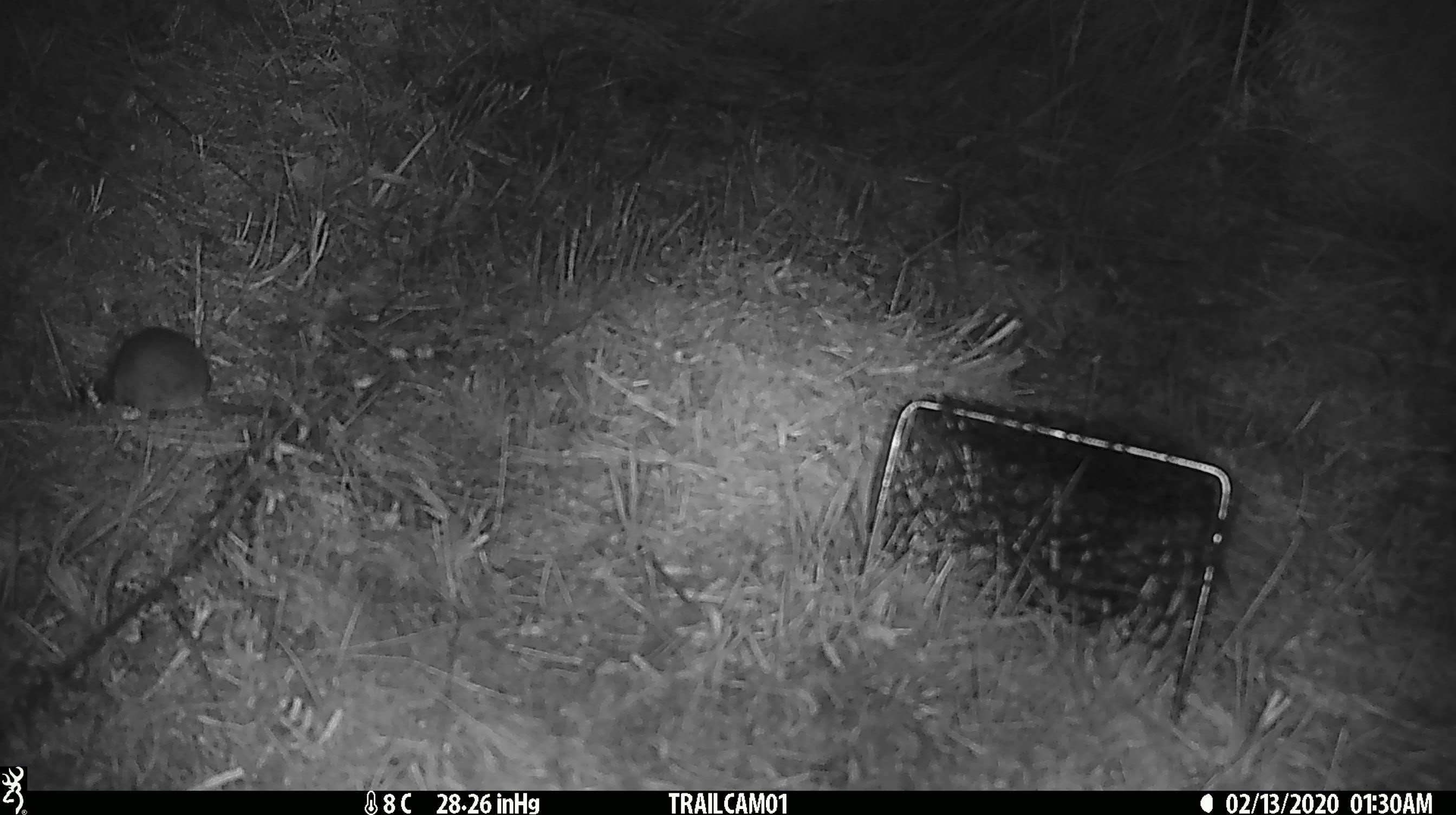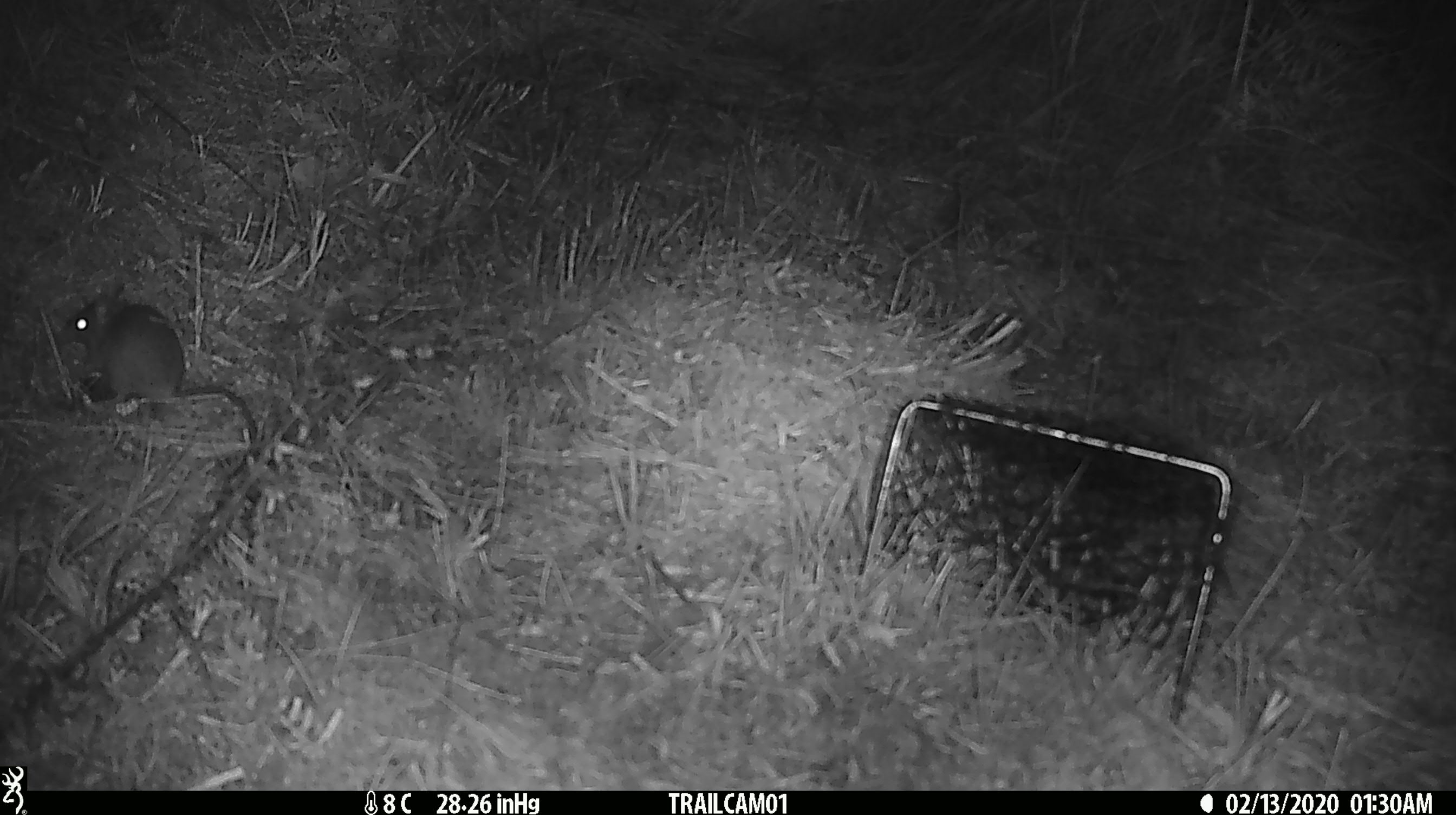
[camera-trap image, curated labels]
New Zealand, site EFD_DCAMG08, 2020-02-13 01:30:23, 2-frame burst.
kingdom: Animalia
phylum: Chordata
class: Mammalia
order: Rodentia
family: Muridae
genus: Mus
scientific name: Mus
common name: mouse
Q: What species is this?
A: Mouse (Mus).